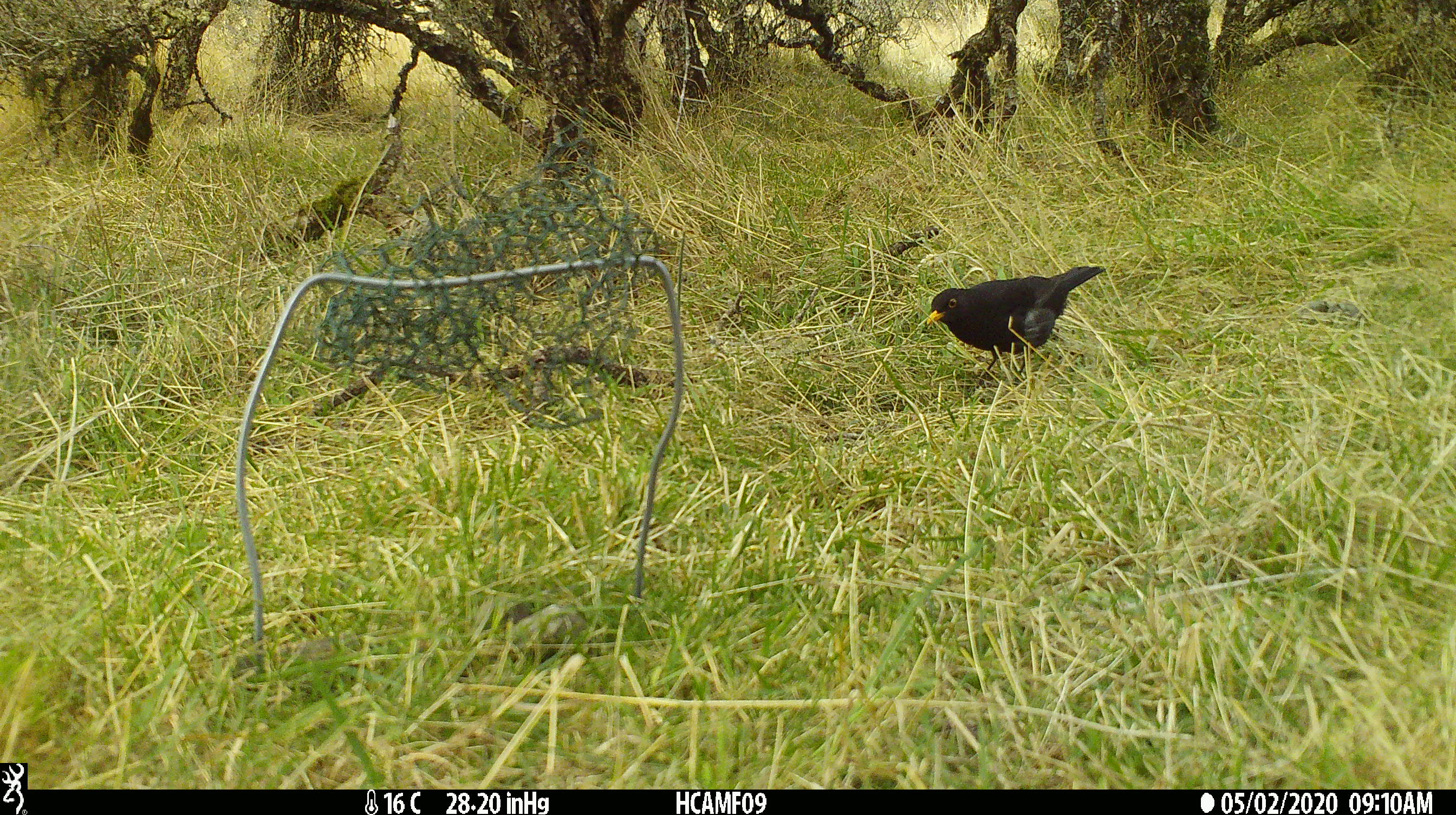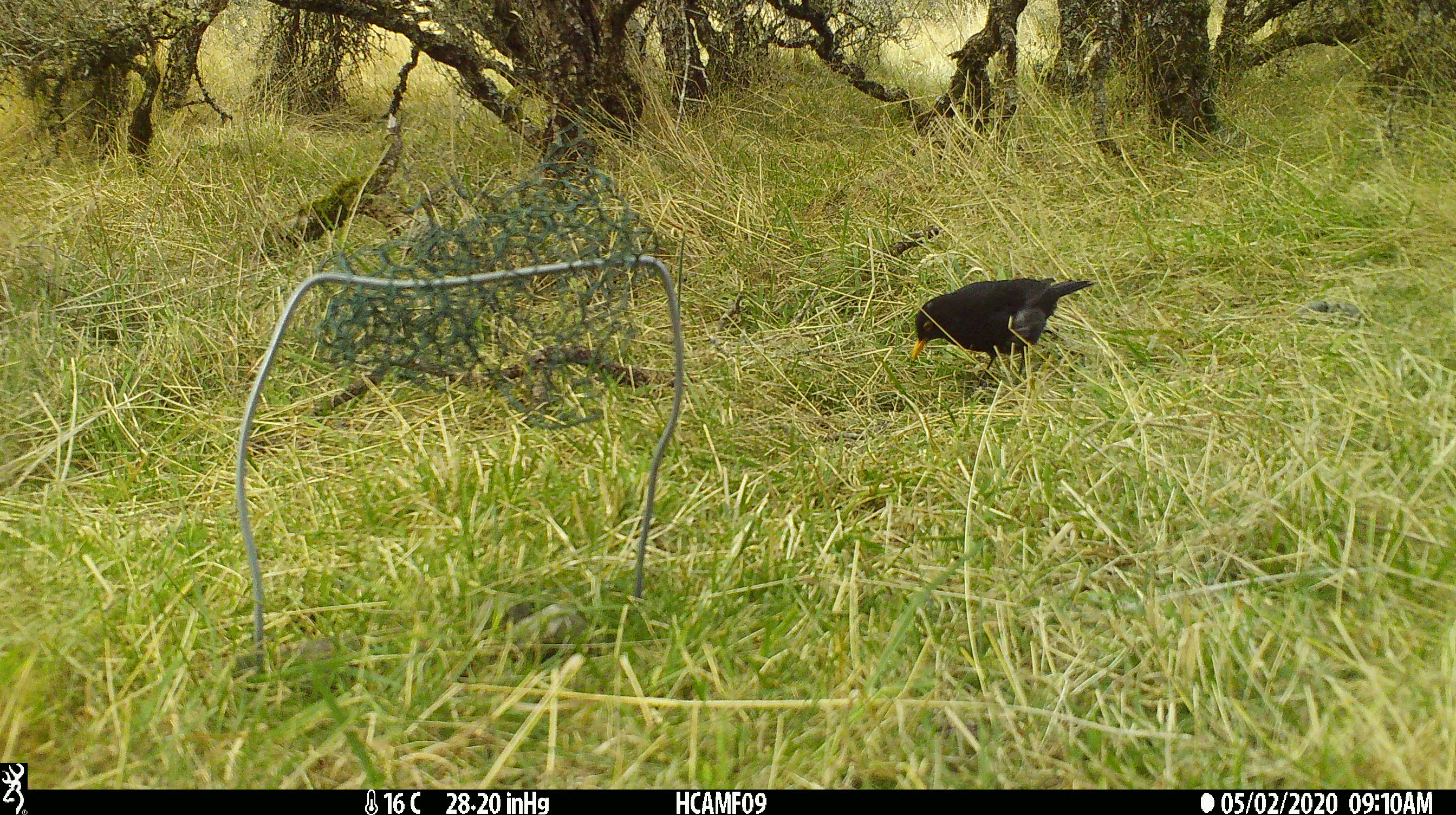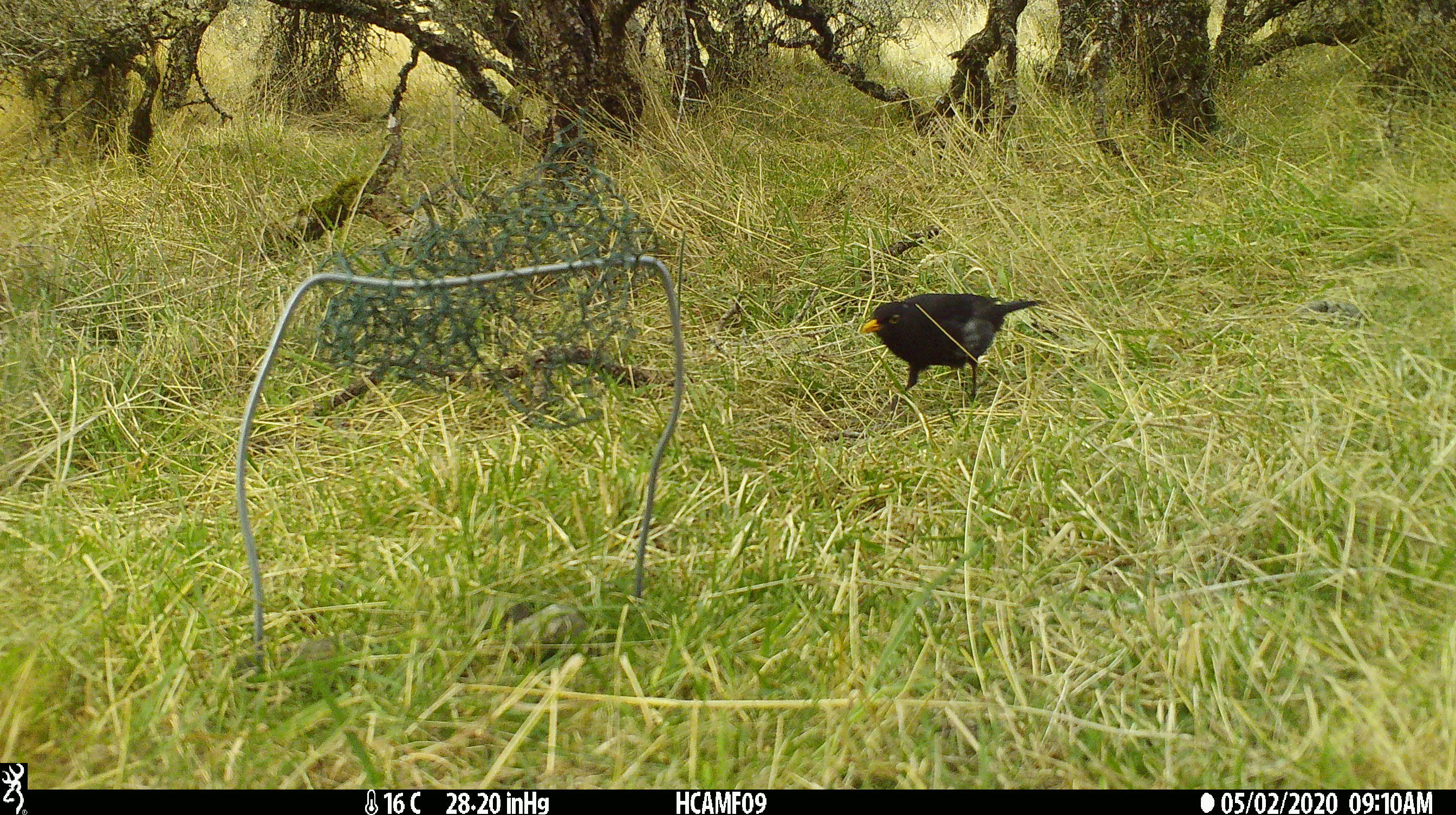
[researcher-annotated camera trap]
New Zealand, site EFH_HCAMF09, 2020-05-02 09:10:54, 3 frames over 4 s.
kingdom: Animalia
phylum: Chordata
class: Aves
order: Passeriformes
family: Turdidae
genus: Turdus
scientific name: Turdus merula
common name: eurasian blackbird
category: blackbird